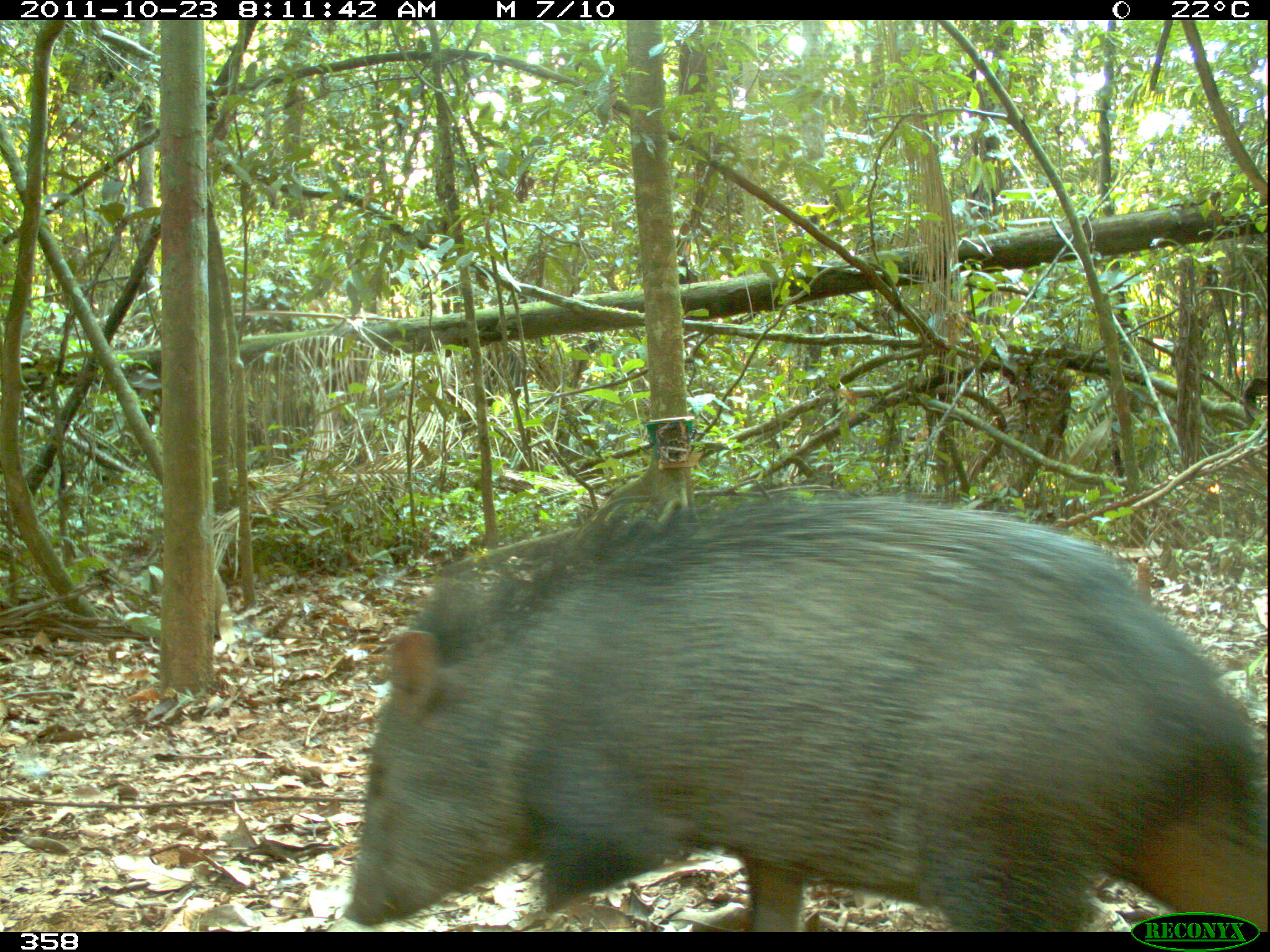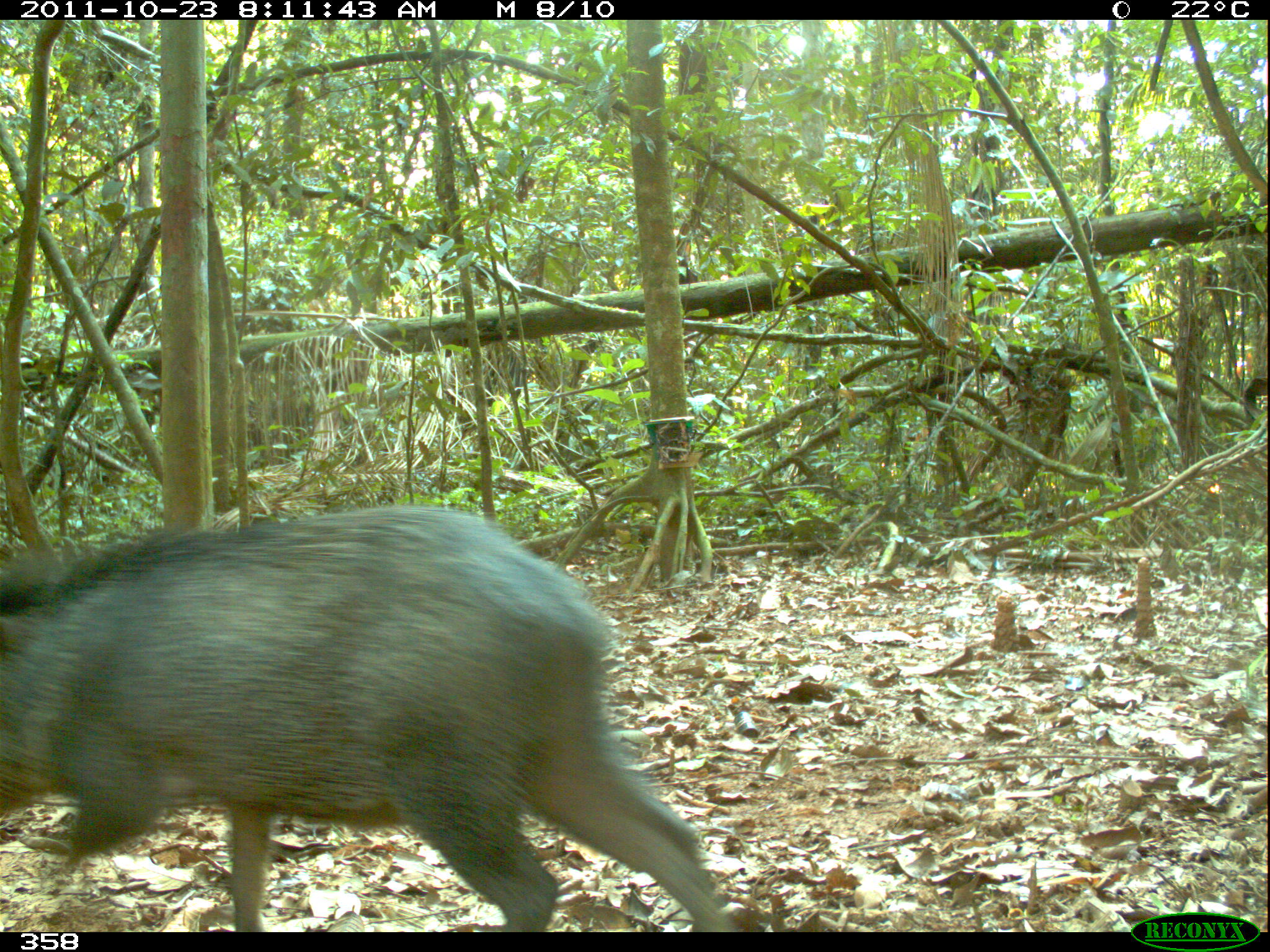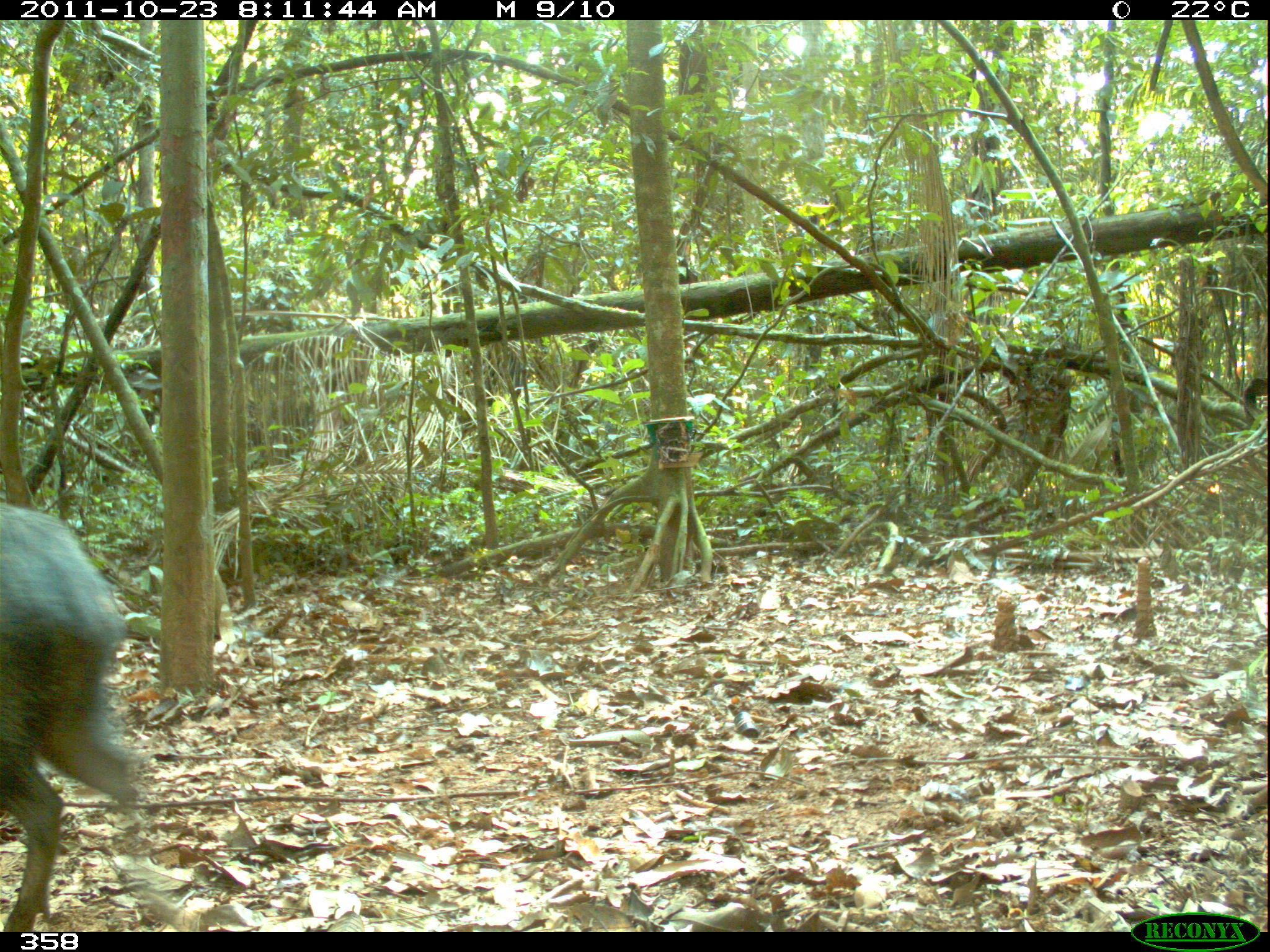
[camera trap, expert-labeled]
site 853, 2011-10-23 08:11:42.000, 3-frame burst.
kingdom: Animalia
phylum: Chordata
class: Mammalia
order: Artiodactyla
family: Tayassuidae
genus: Pecari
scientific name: Pecari tajacu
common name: collared peccary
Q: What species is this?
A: Pecari tajacu (collared peccary).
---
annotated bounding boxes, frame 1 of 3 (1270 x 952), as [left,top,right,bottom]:
pecari tajacu: [340,490,1267,932]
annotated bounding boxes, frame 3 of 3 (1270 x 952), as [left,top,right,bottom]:
pecari tajacu: [0,497,179,932]